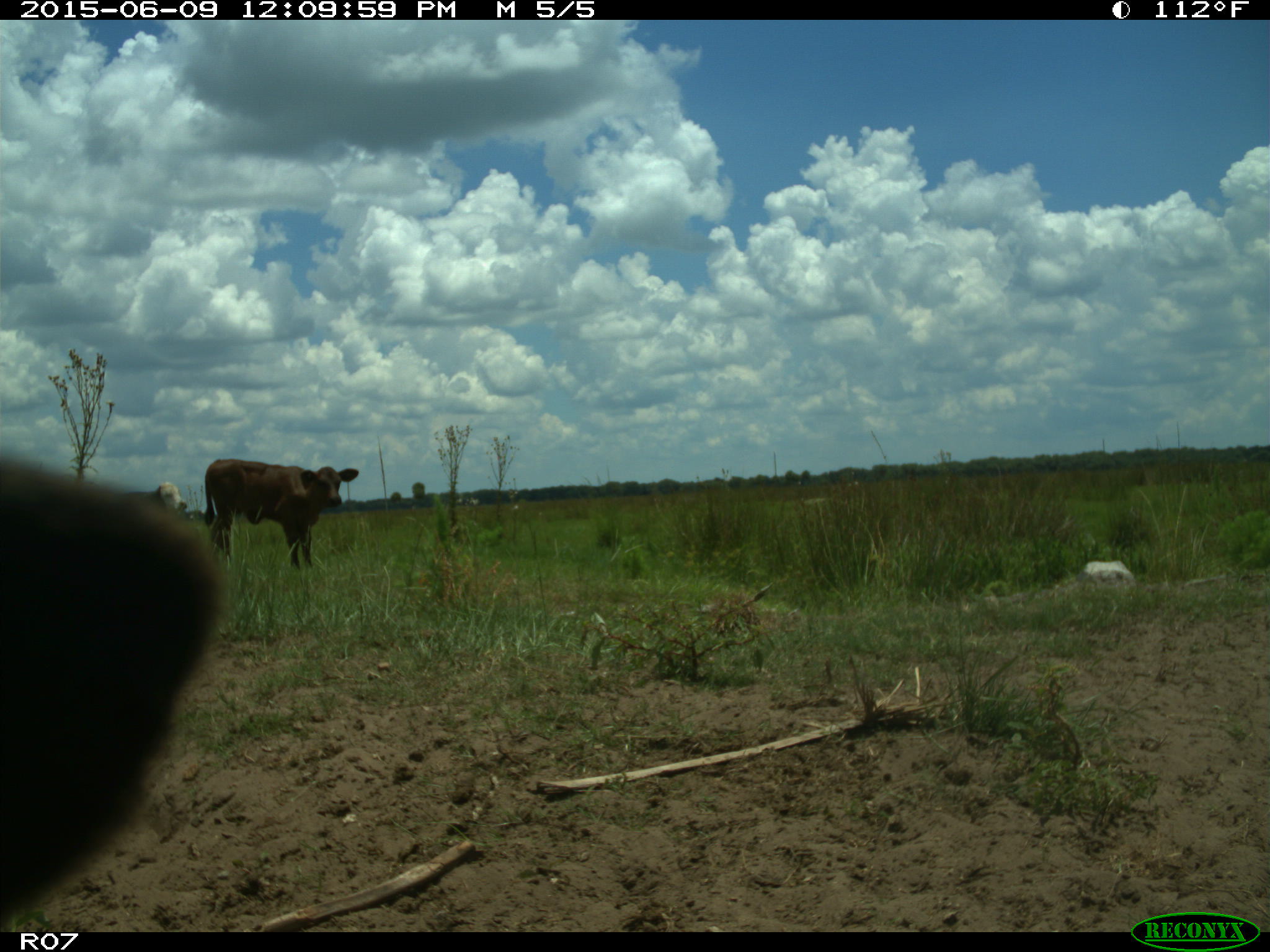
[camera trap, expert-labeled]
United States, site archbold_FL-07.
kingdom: Animalia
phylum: Chordata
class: Mammalia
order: Artiodactyla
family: Bovidae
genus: Bos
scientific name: Bos taurus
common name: domestic cow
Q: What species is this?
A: Bos taurus (domestic cow).